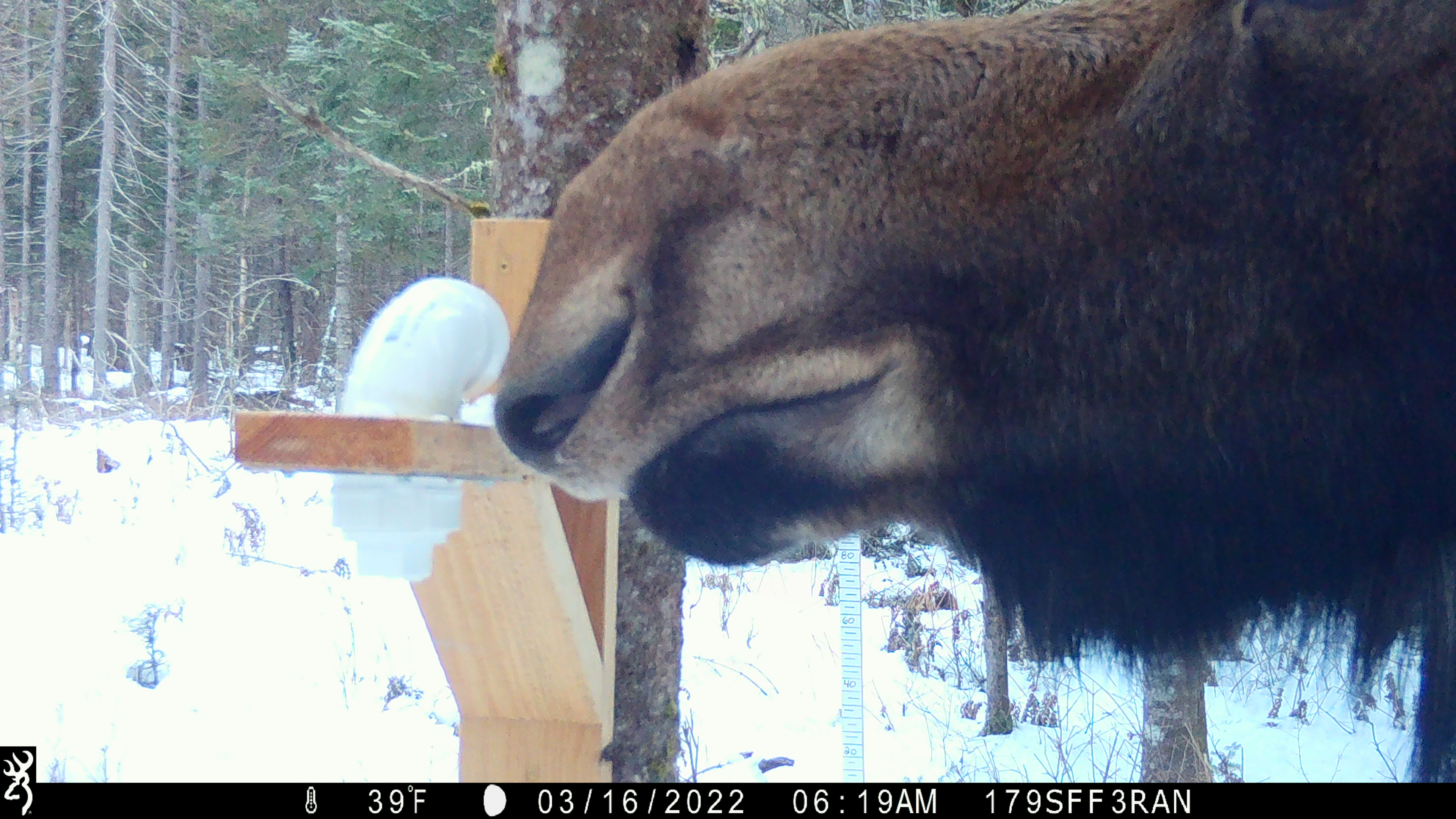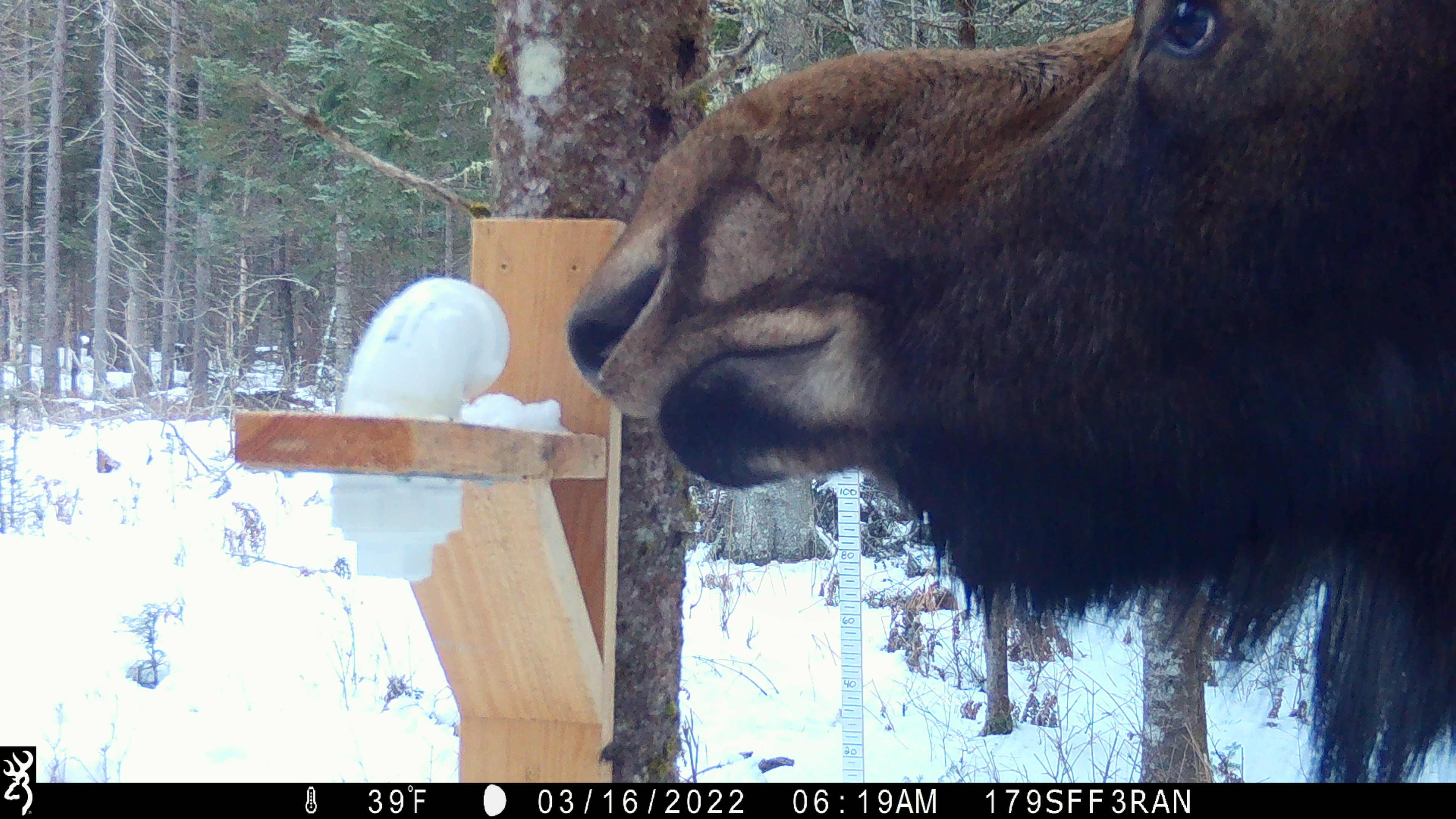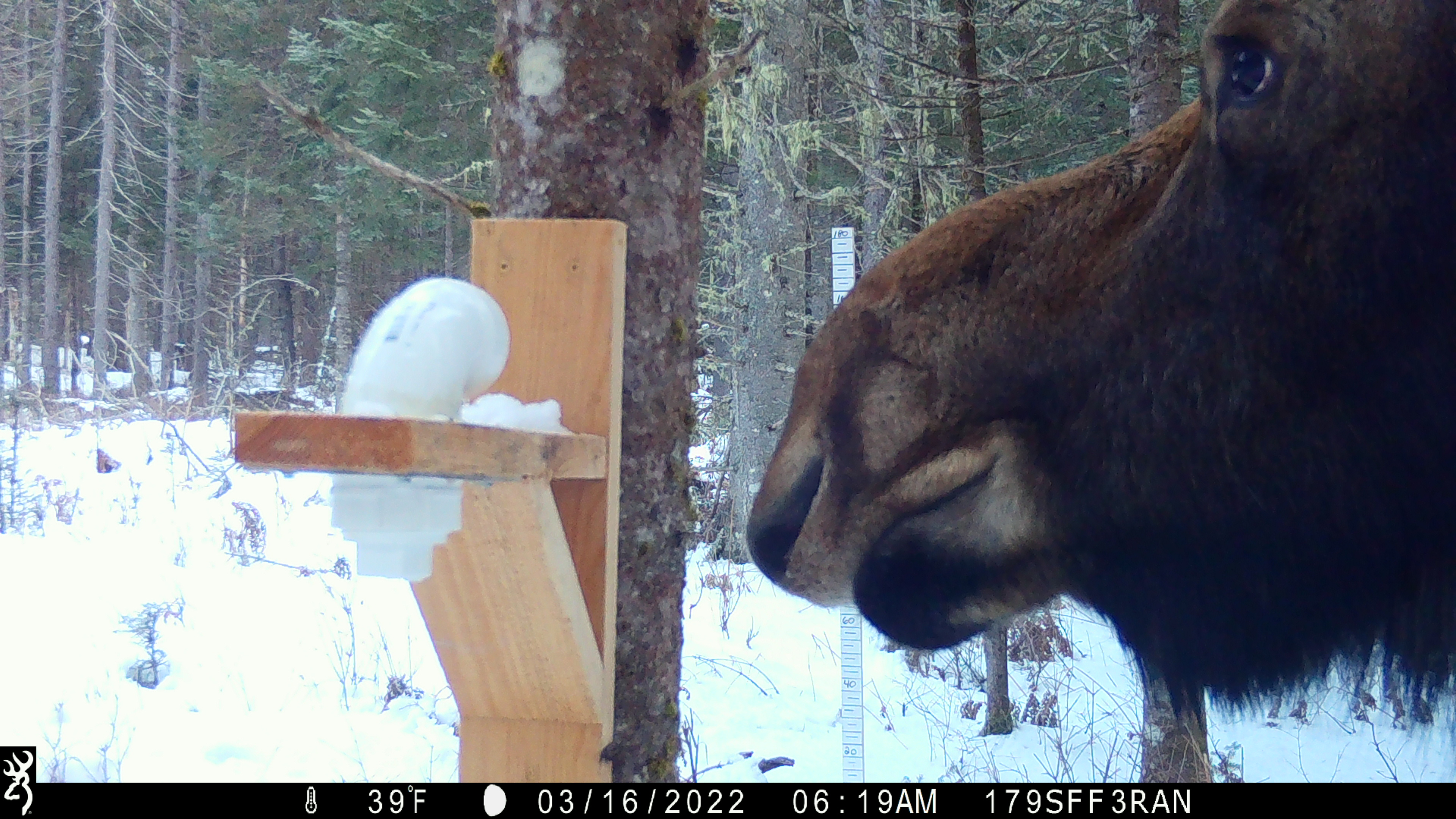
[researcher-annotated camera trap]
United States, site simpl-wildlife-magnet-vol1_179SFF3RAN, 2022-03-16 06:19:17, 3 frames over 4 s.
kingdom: Animalia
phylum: Chordata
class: Mammalia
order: Artiodactyla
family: Cervidae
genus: Alces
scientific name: Alces alces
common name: moose